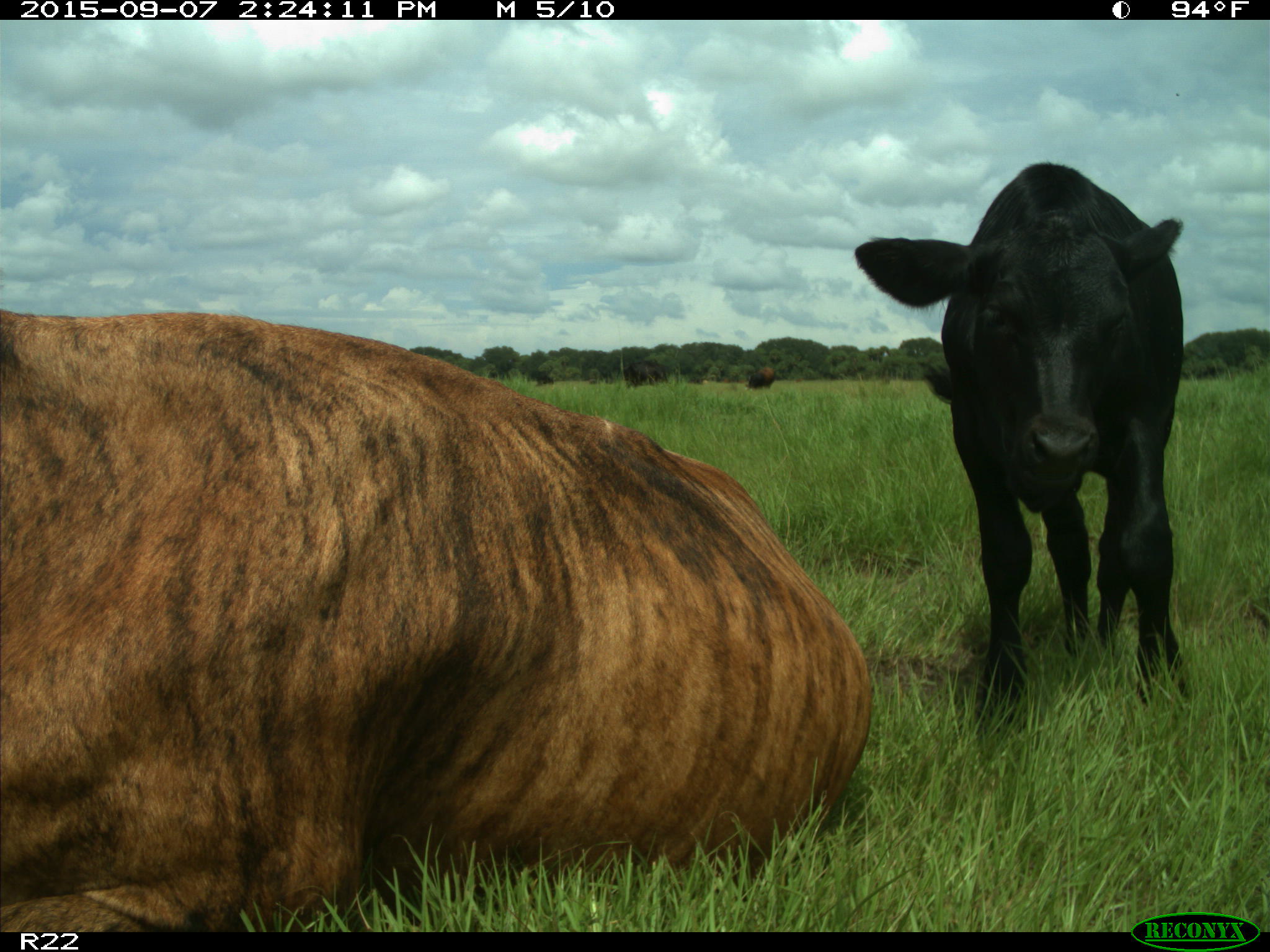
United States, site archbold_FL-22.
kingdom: Animalia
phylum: Chordata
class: Mammalia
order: Artiodactyla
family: Bovidae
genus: Bos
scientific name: Bos taurus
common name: domestic cow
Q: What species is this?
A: Bos taurus (domestic cow).